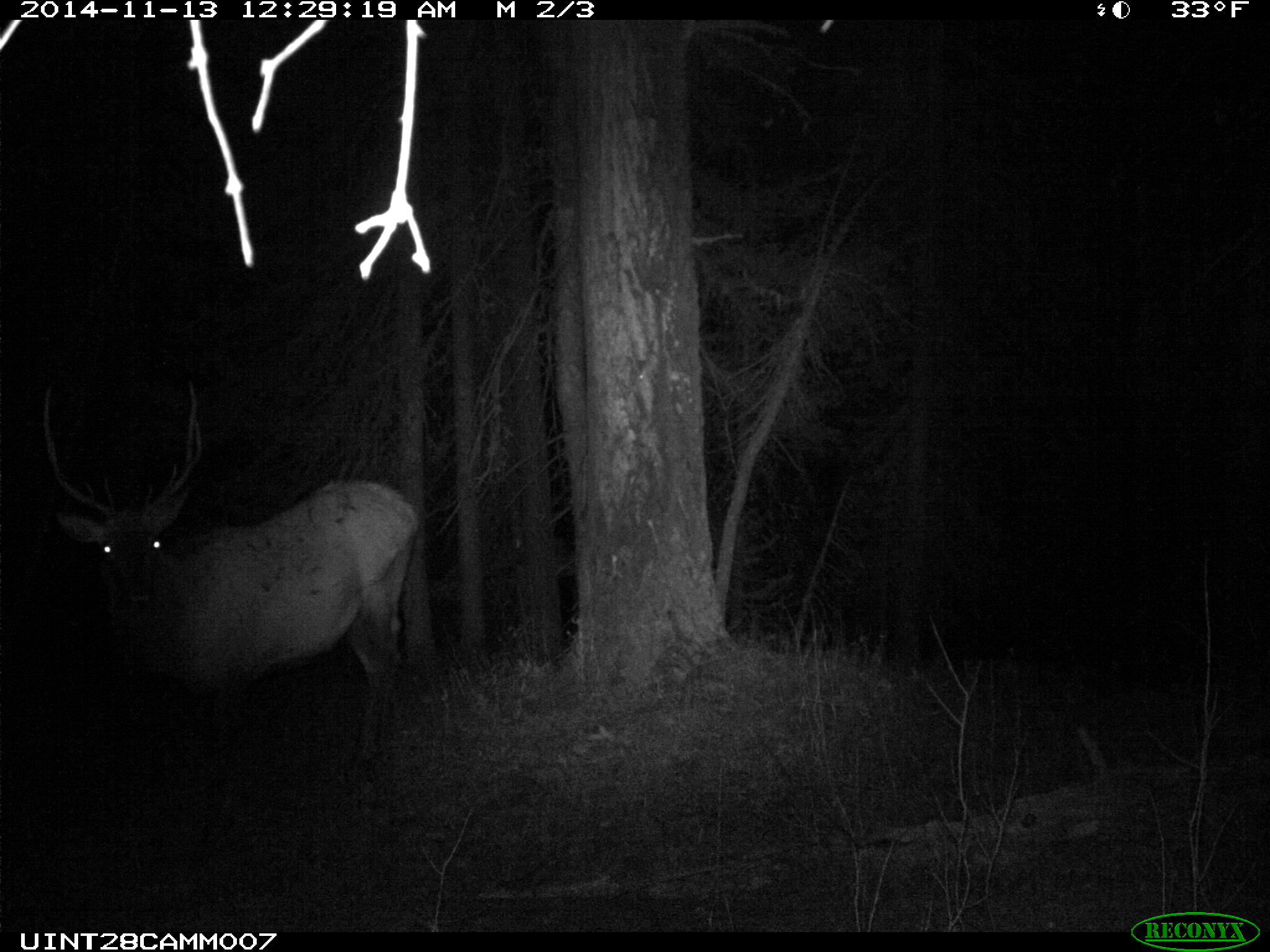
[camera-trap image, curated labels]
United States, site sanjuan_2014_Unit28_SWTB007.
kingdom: Animalia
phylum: Chordata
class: Mammalia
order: Artiodactyla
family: Cervidae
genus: Cervus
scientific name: Cervus elaphus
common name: red deer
Cervus elaphus (red deer).